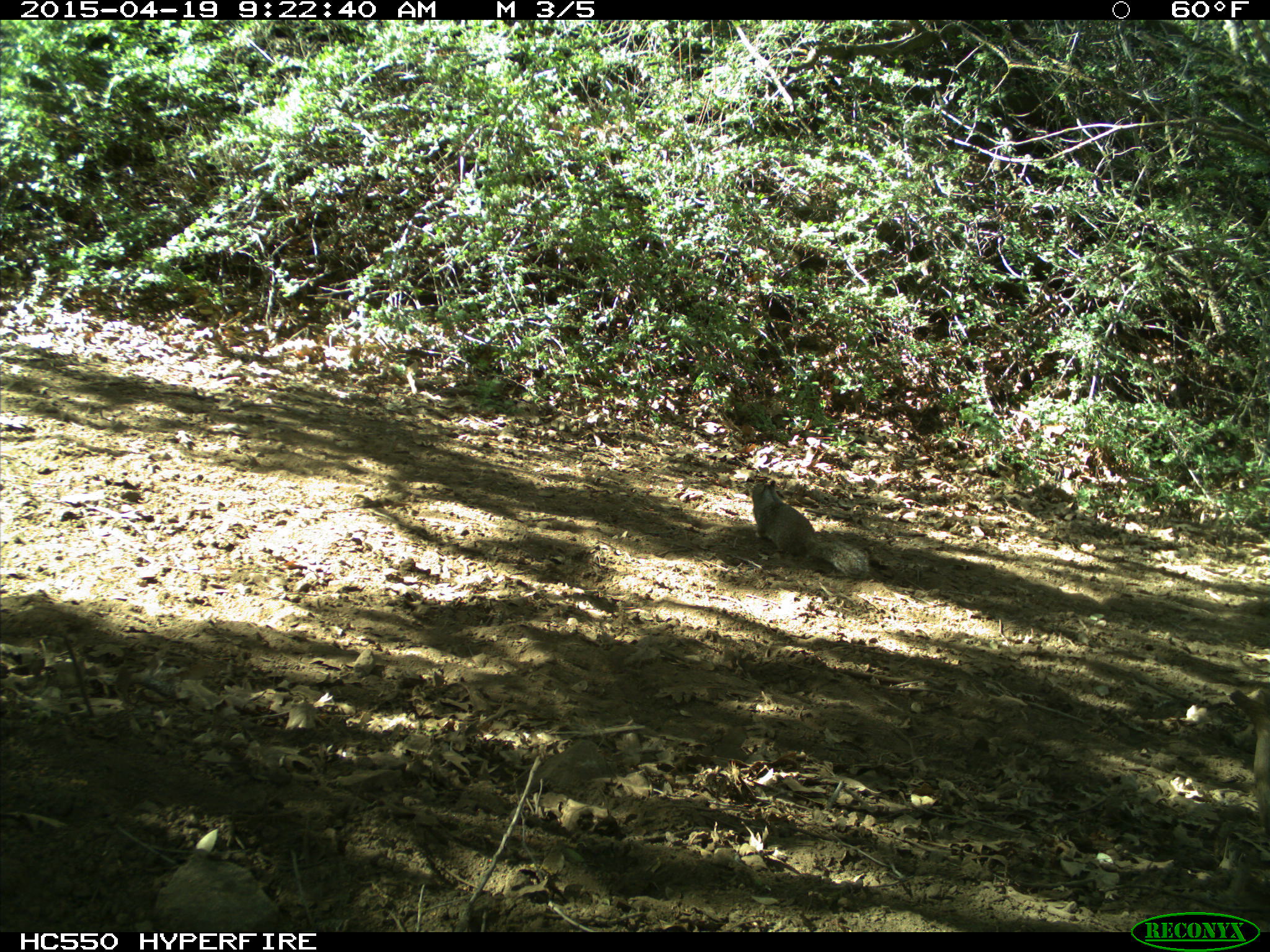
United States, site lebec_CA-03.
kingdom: Animalia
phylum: Chordata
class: Mammalia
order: Rodentia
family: Sciuridae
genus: Otospermophilus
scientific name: Otospermophilus beecheyi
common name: california ground squirrel